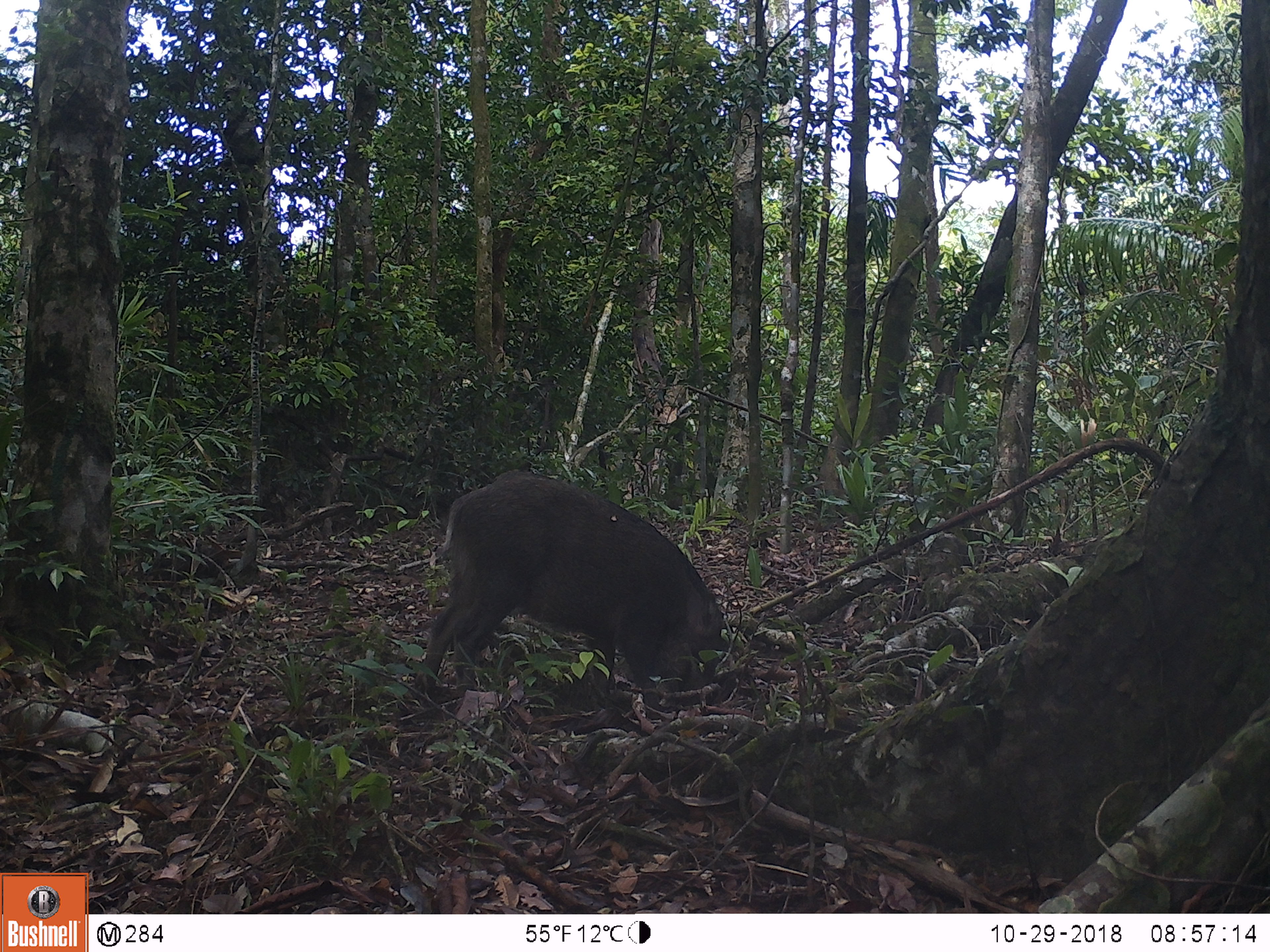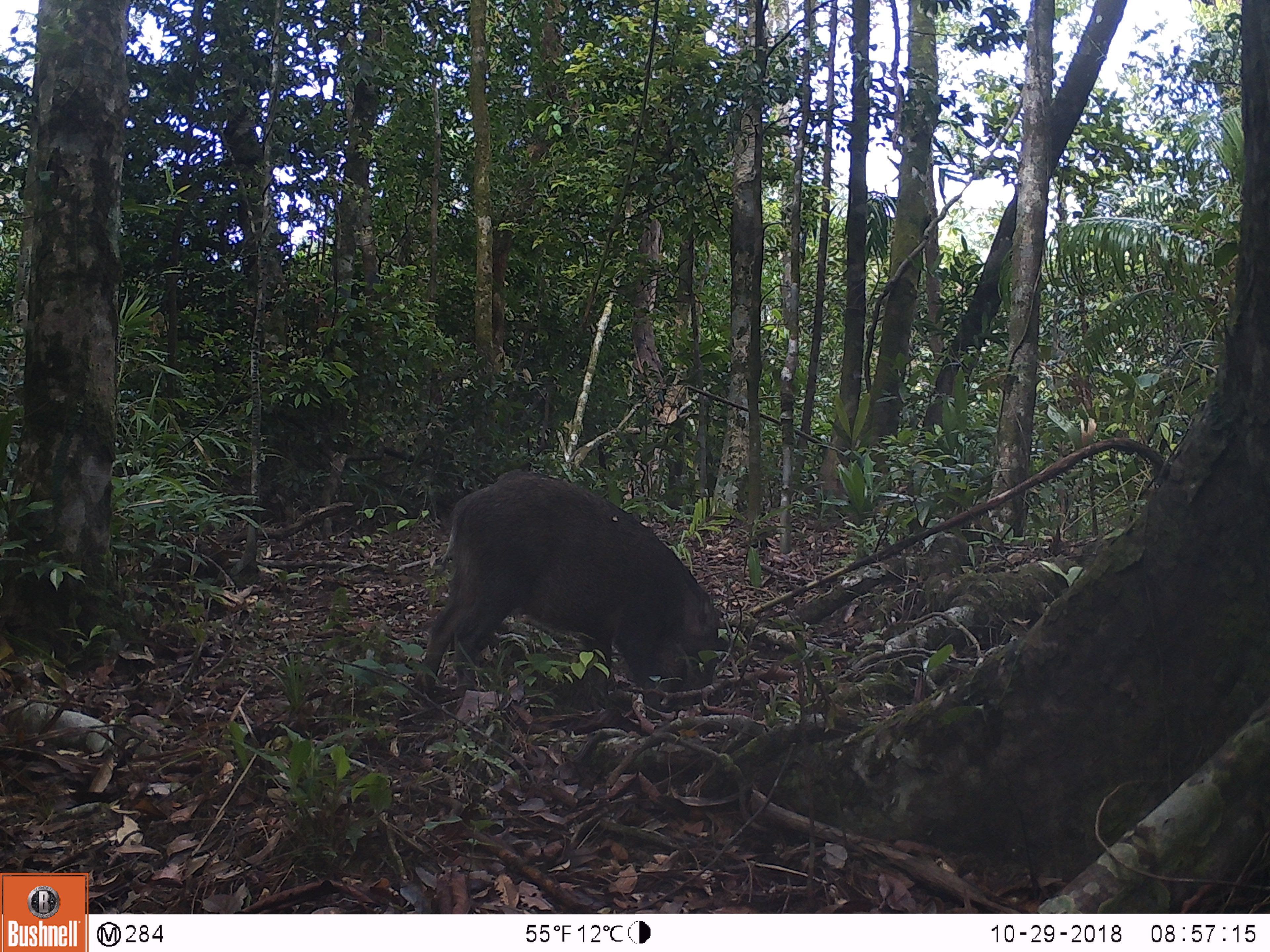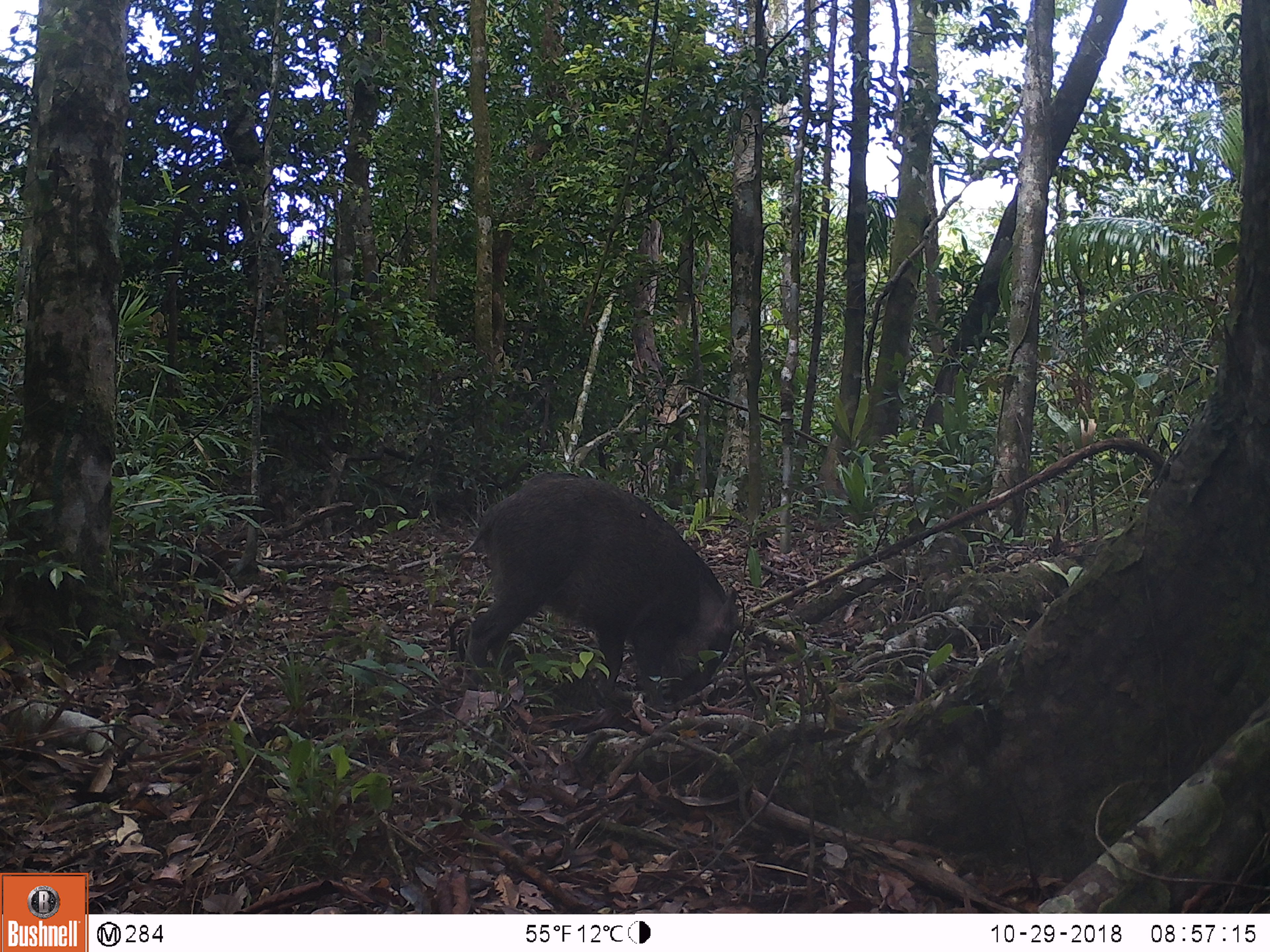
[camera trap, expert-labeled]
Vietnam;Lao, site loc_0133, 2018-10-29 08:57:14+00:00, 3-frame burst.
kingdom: Animalia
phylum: Chordata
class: Mammalia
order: Artiodactyla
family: Suidae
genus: Sus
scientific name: Sus scrofa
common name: eurasian wild pig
Eurasian wild pig (Sus scrofa). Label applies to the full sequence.